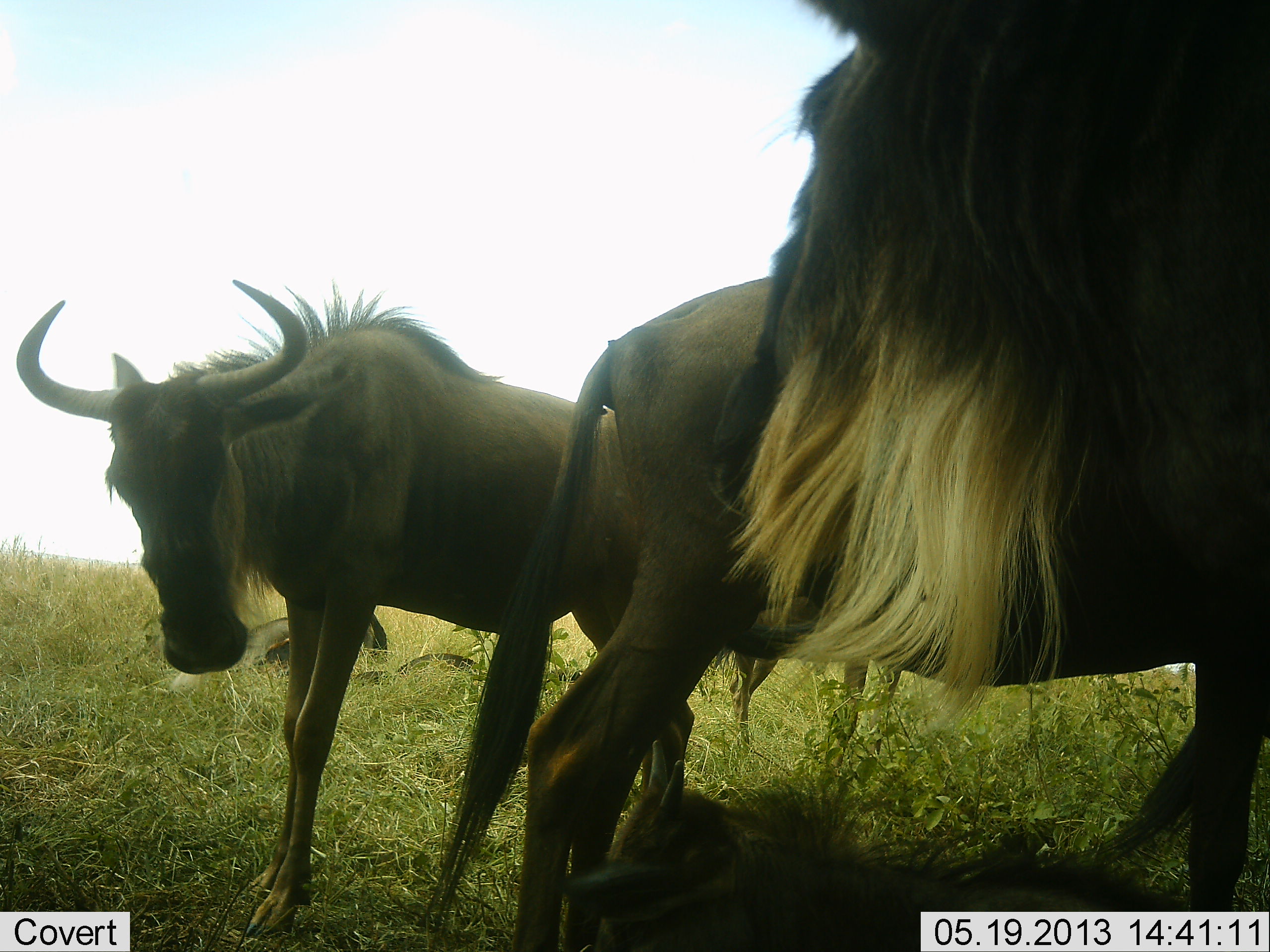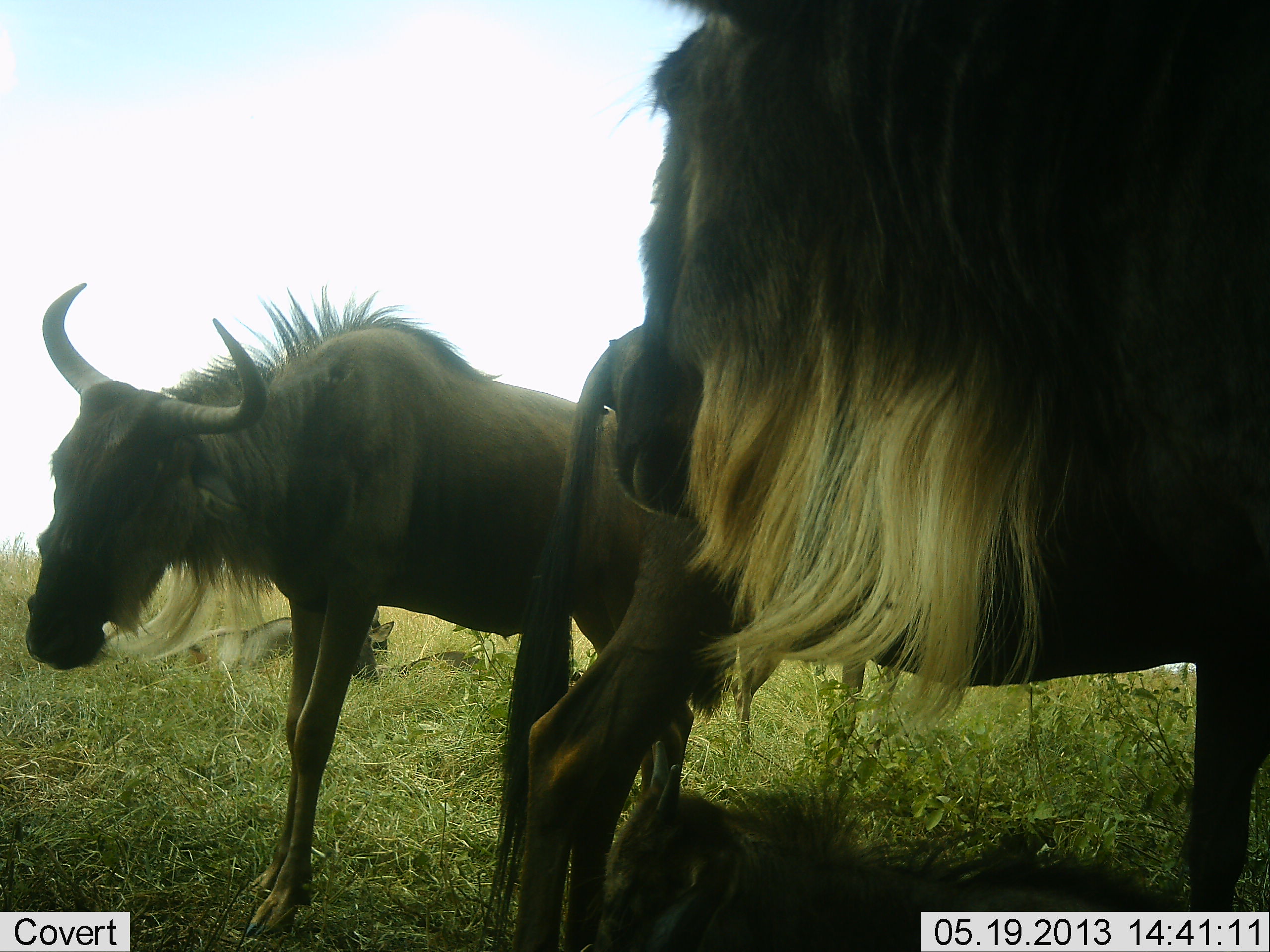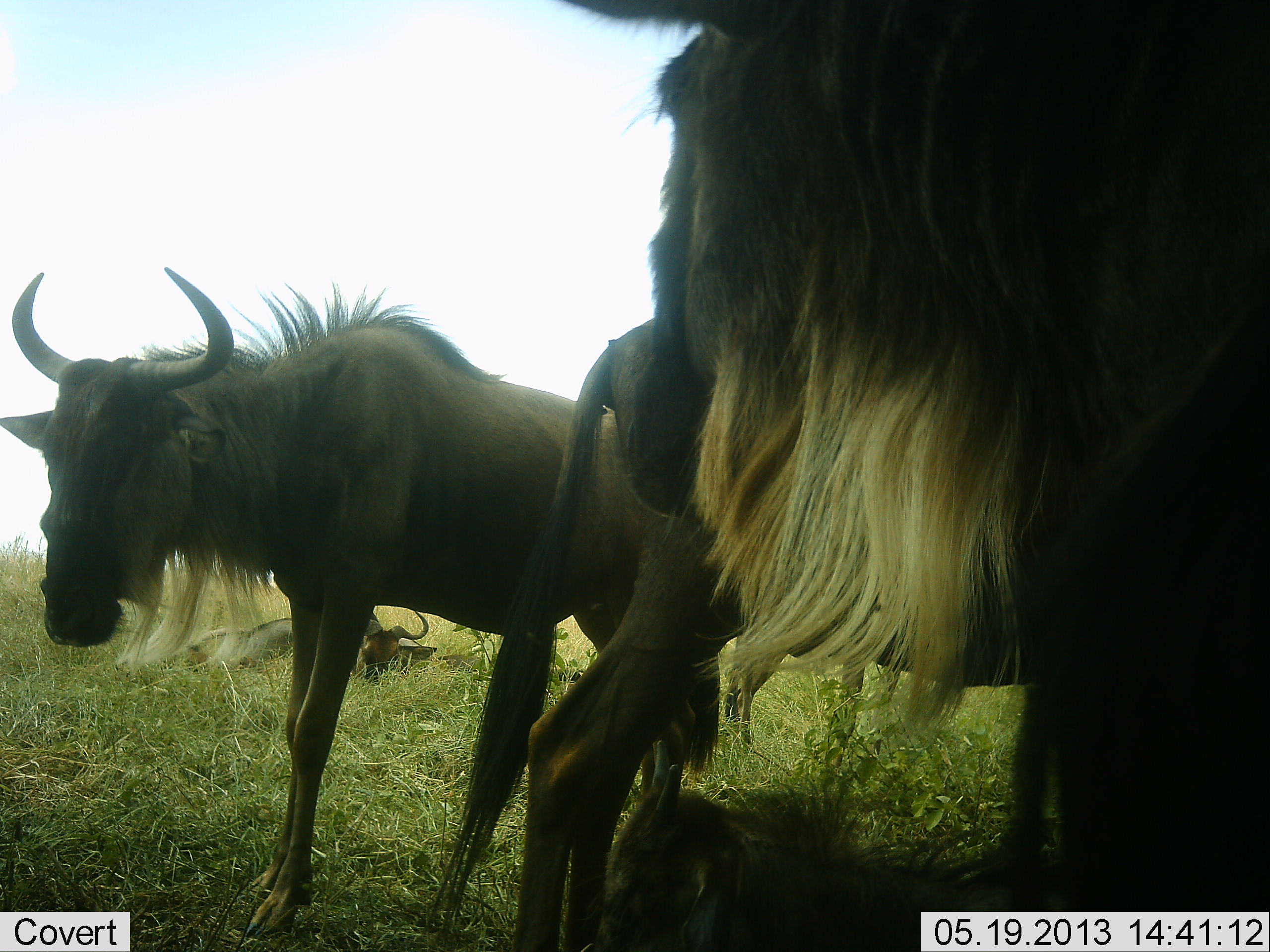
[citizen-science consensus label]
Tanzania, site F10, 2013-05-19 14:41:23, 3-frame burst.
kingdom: Animalia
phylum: Chordata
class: Mammalia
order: Artiodactyla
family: Bovidae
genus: Connochaetes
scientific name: Connochaetes taurinus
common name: blue wildebeest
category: wildebeest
Wildebeest (blue wildebeest) (Connochaetes taurinus), count 4. Behavior (volunteer vote fractions): standing 100%, resting 70%, moving 0%, interacting 0%. Young present (vote fraction): 20%. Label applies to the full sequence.